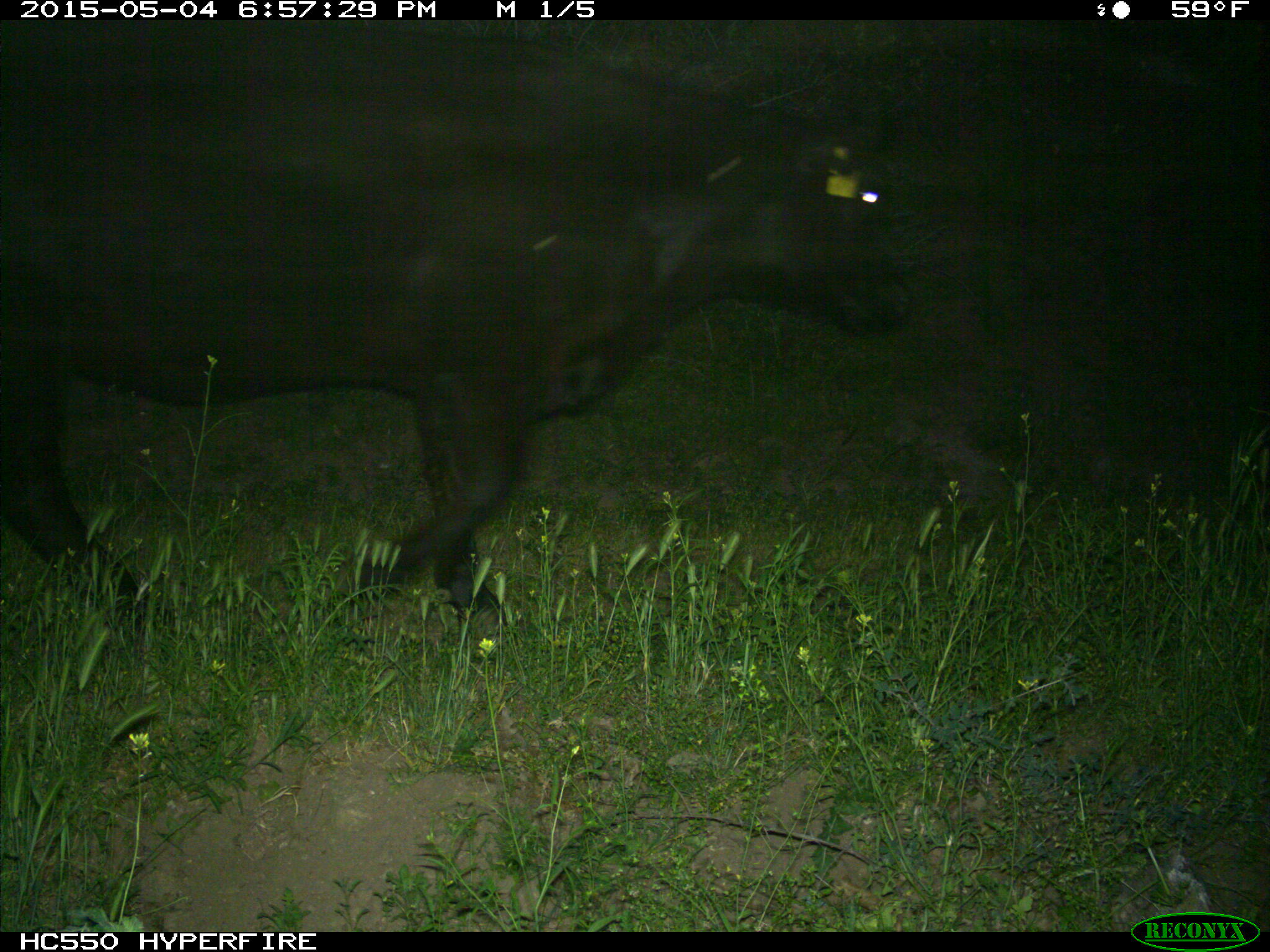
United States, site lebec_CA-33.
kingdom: Animalia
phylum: Chordata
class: Mammalia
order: Artiodactyla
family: Bovidae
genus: Bos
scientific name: Bos taurus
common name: domestic cow